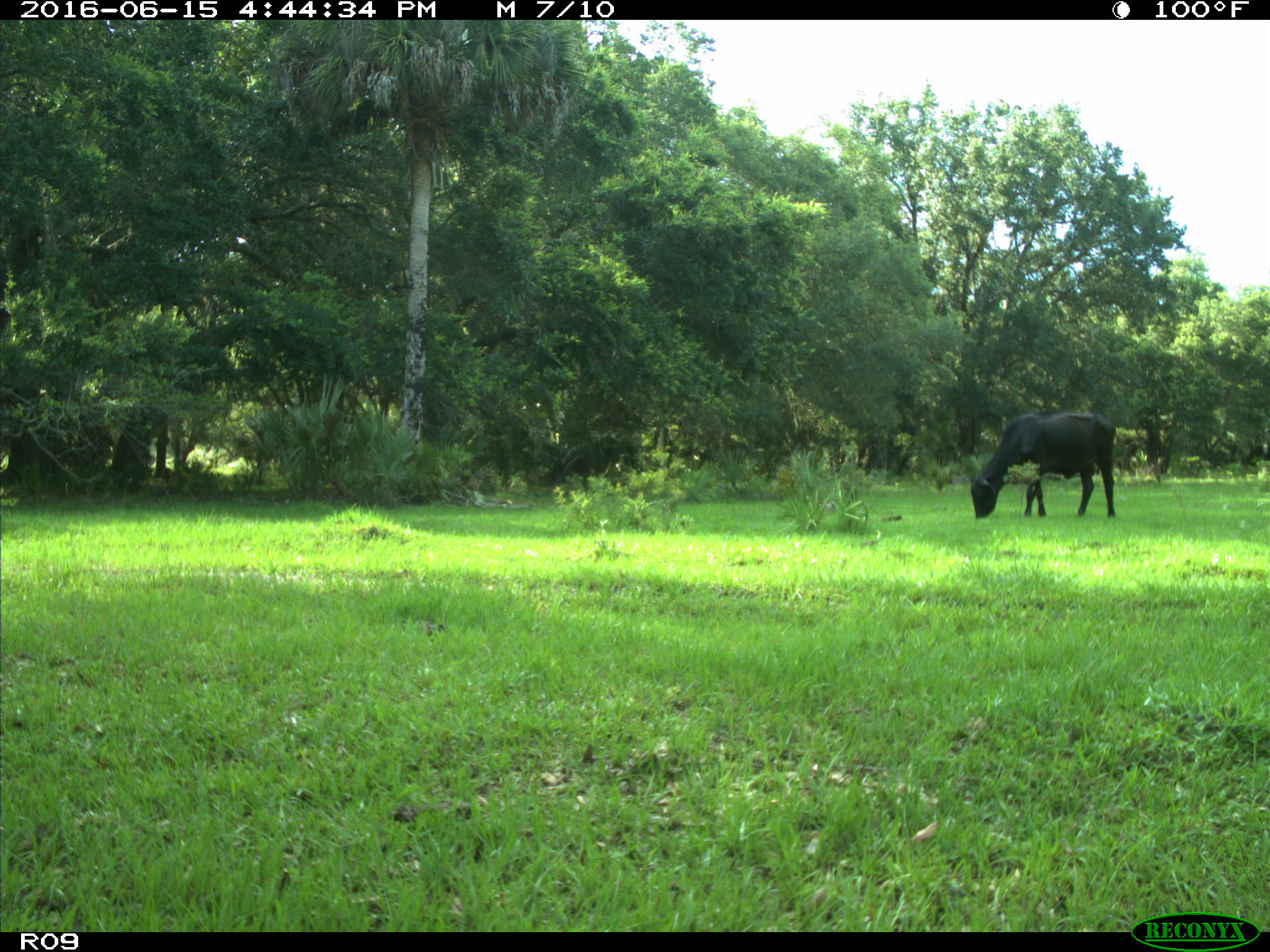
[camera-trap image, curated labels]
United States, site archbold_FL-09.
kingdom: Animalia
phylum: Chordata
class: Mammalia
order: Artiodactyla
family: Bovidae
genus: Bos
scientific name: Bos taurus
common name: domestic cow